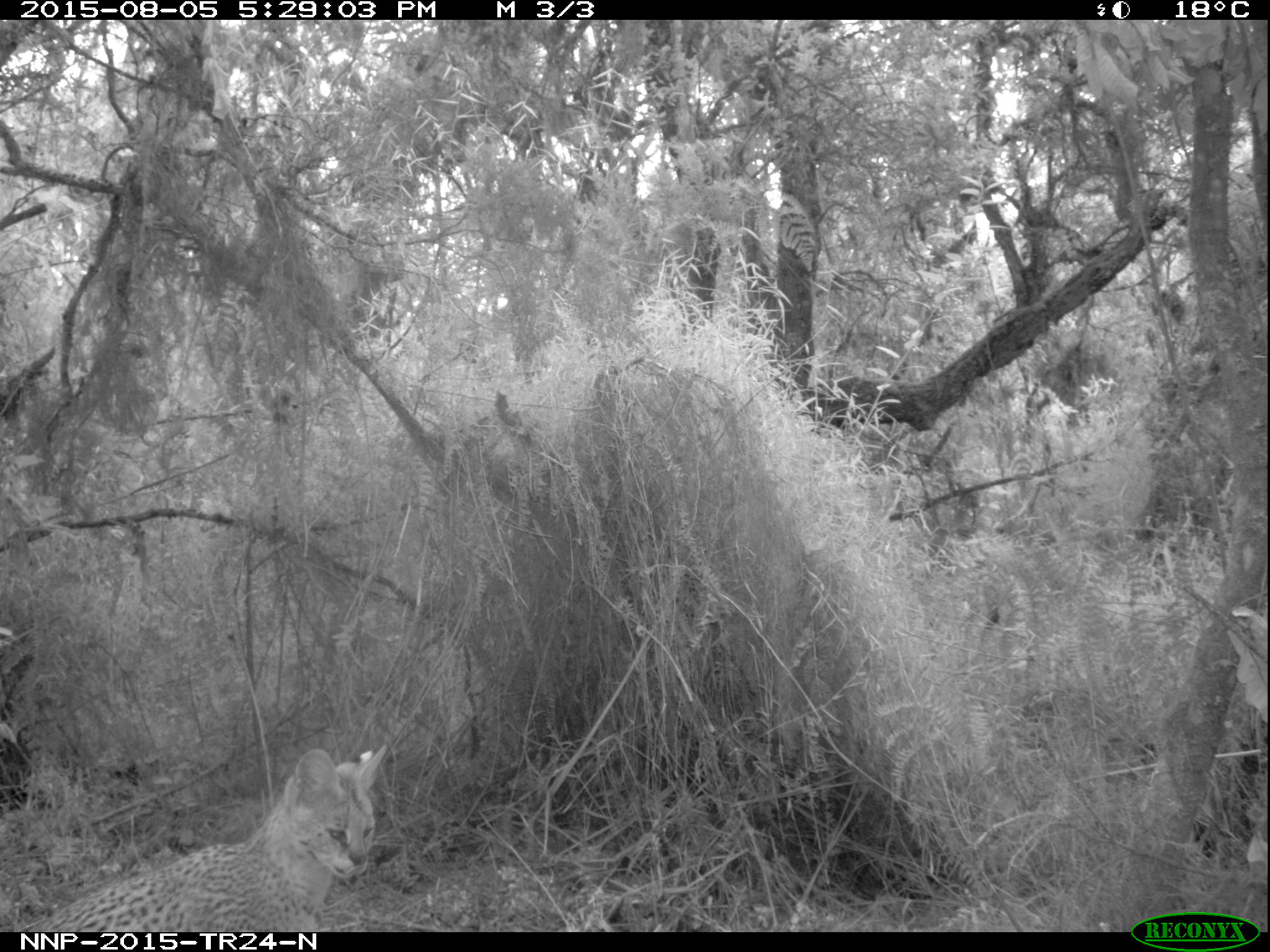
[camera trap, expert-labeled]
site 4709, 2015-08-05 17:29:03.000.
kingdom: Animalia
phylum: Chordata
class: Mammalia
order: Carnivora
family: Felidae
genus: Leptailurus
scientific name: Leptailurus serval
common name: serval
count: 1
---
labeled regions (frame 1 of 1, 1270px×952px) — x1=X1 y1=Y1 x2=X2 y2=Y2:
leptailurus serval: x1=17 y1=743 x2=387 y2=931